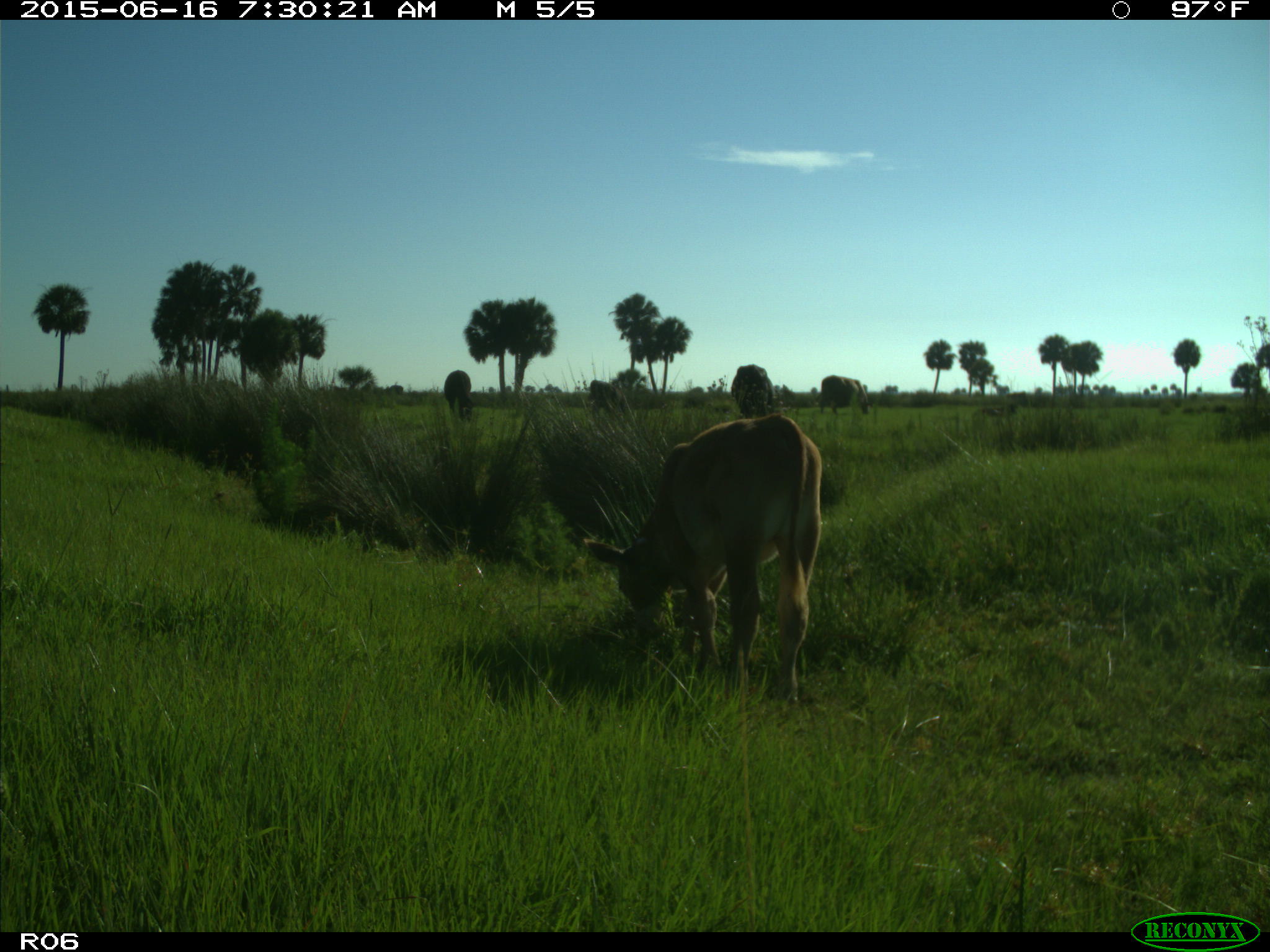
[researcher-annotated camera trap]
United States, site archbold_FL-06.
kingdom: Animalia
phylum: Chordata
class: Mammalia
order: Artiodactyla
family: Bovidae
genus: Bos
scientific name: Bos taurus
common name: domestic cow